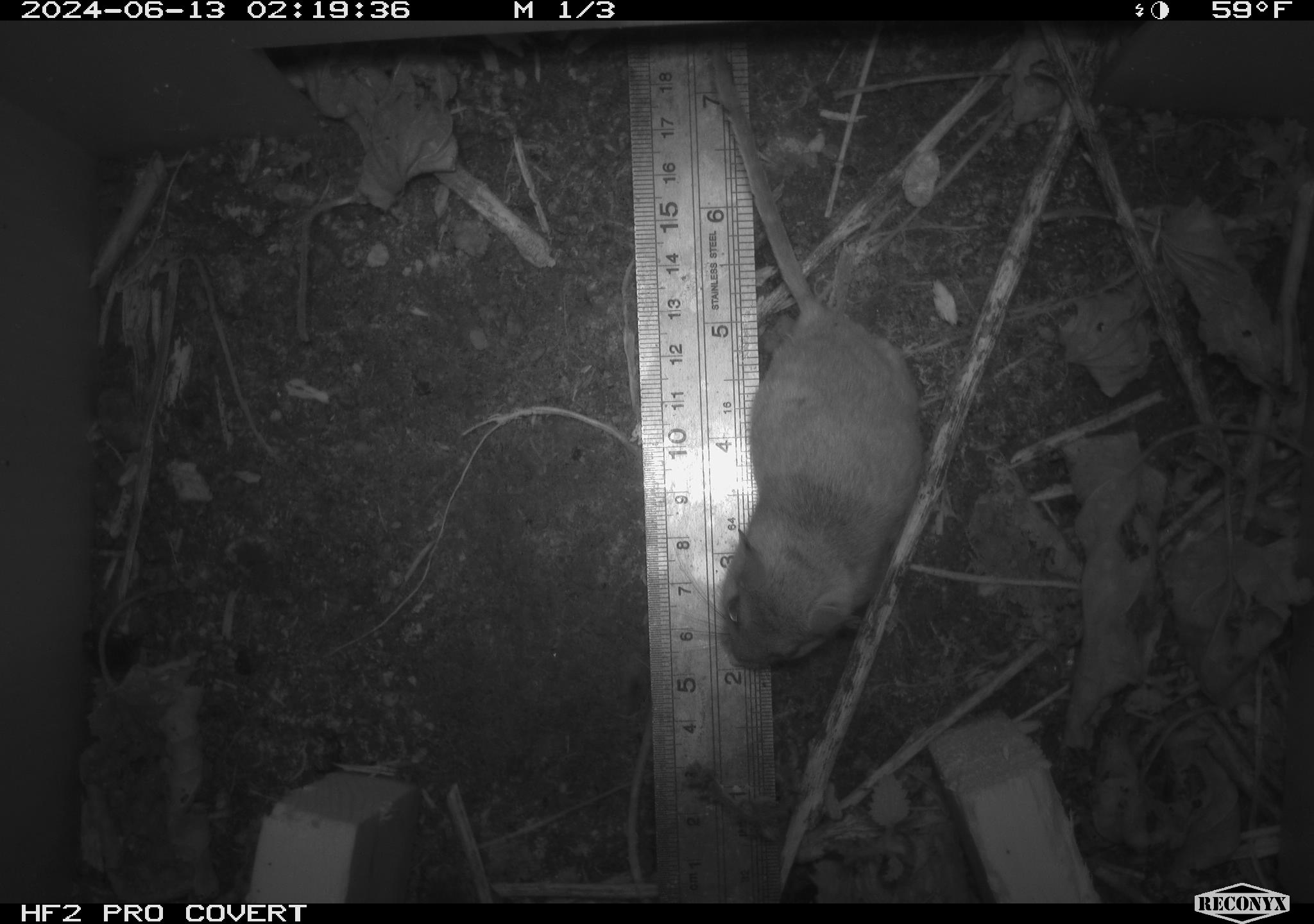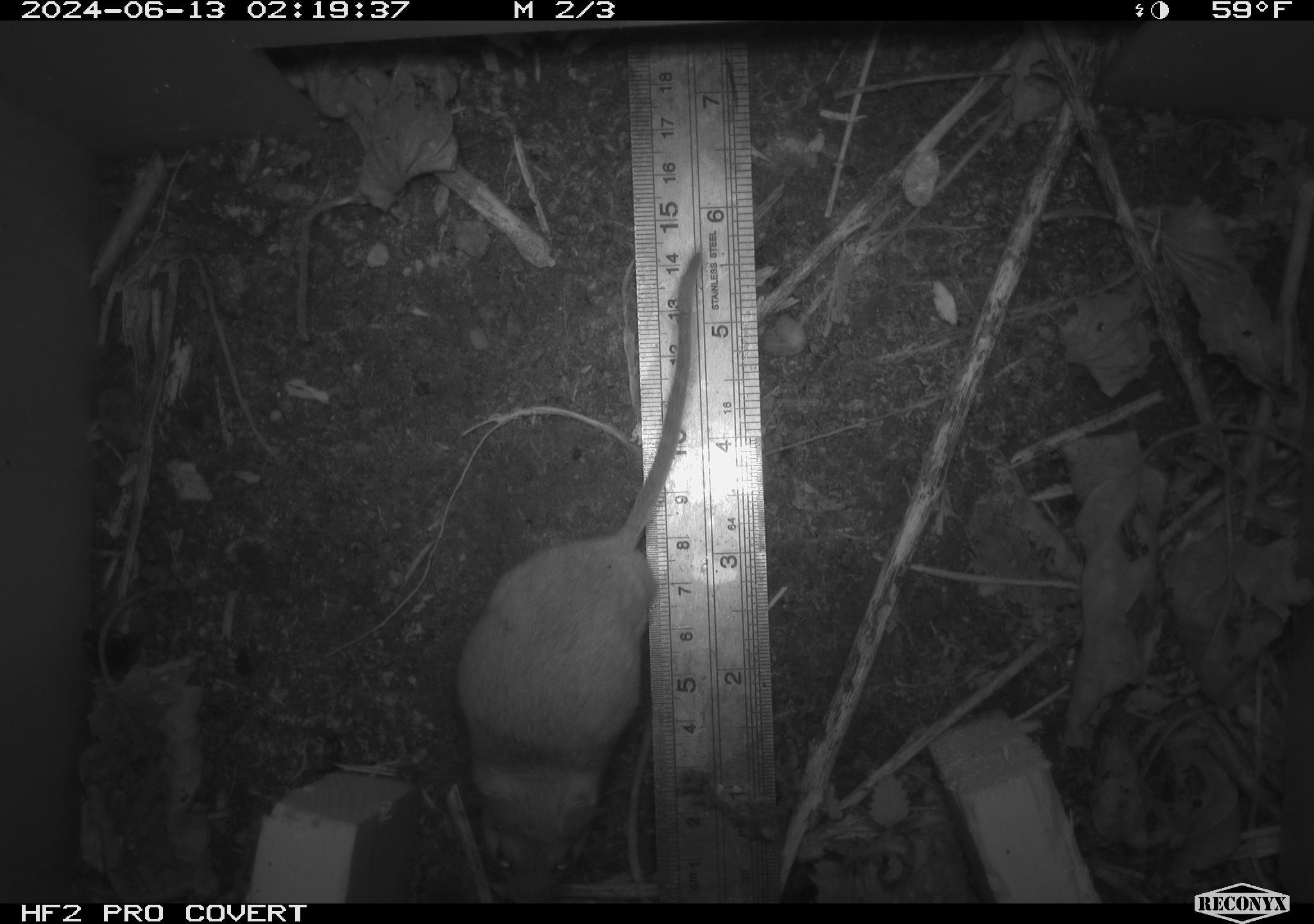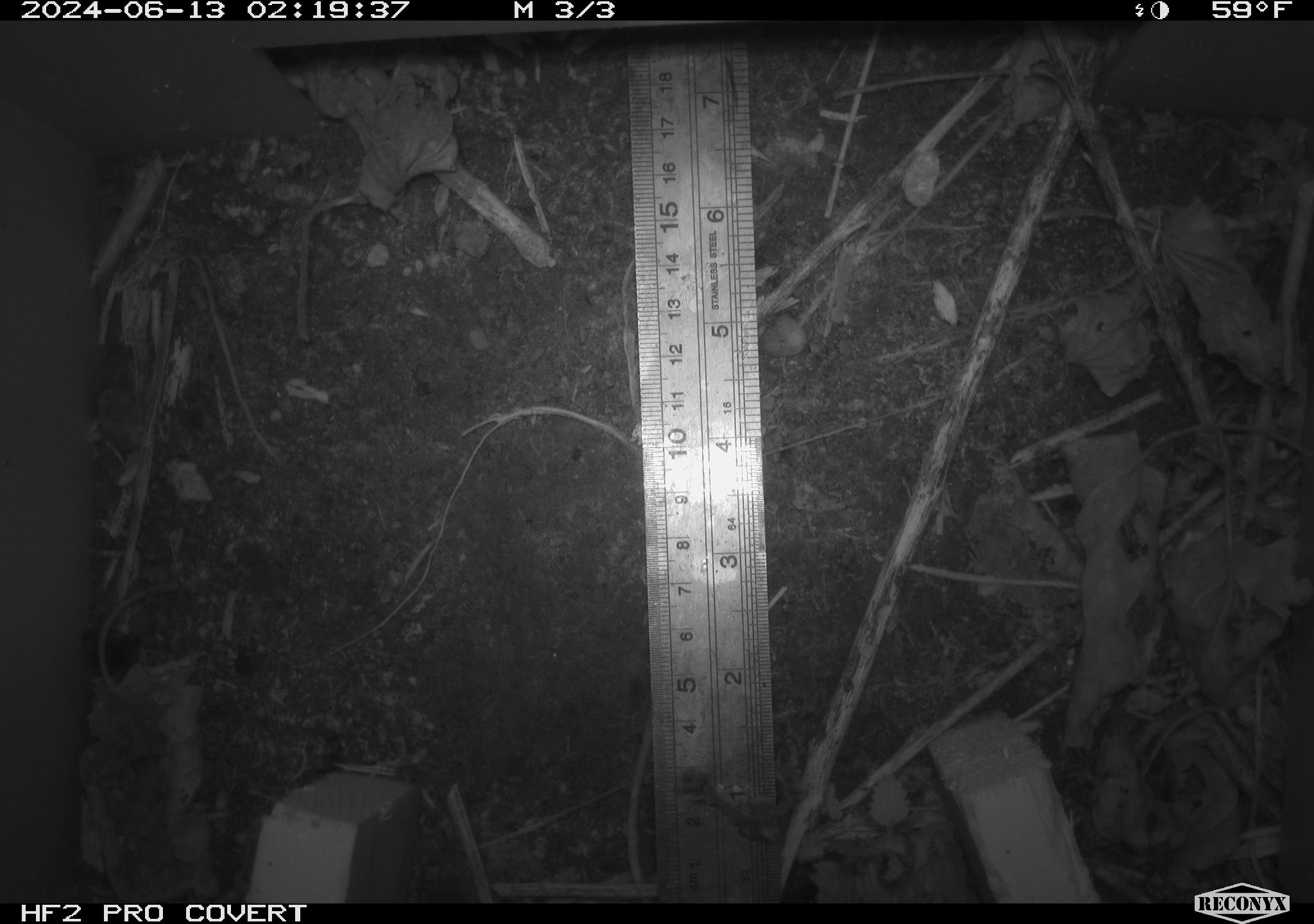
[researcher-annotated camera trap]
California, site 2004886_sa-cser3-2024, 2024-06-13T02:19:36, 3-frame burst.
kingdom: Animalia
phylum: Chordata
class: Mammalia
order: Rodentia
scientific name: Rodentia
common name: rodent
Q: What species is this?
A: Rodent (Rodentia).